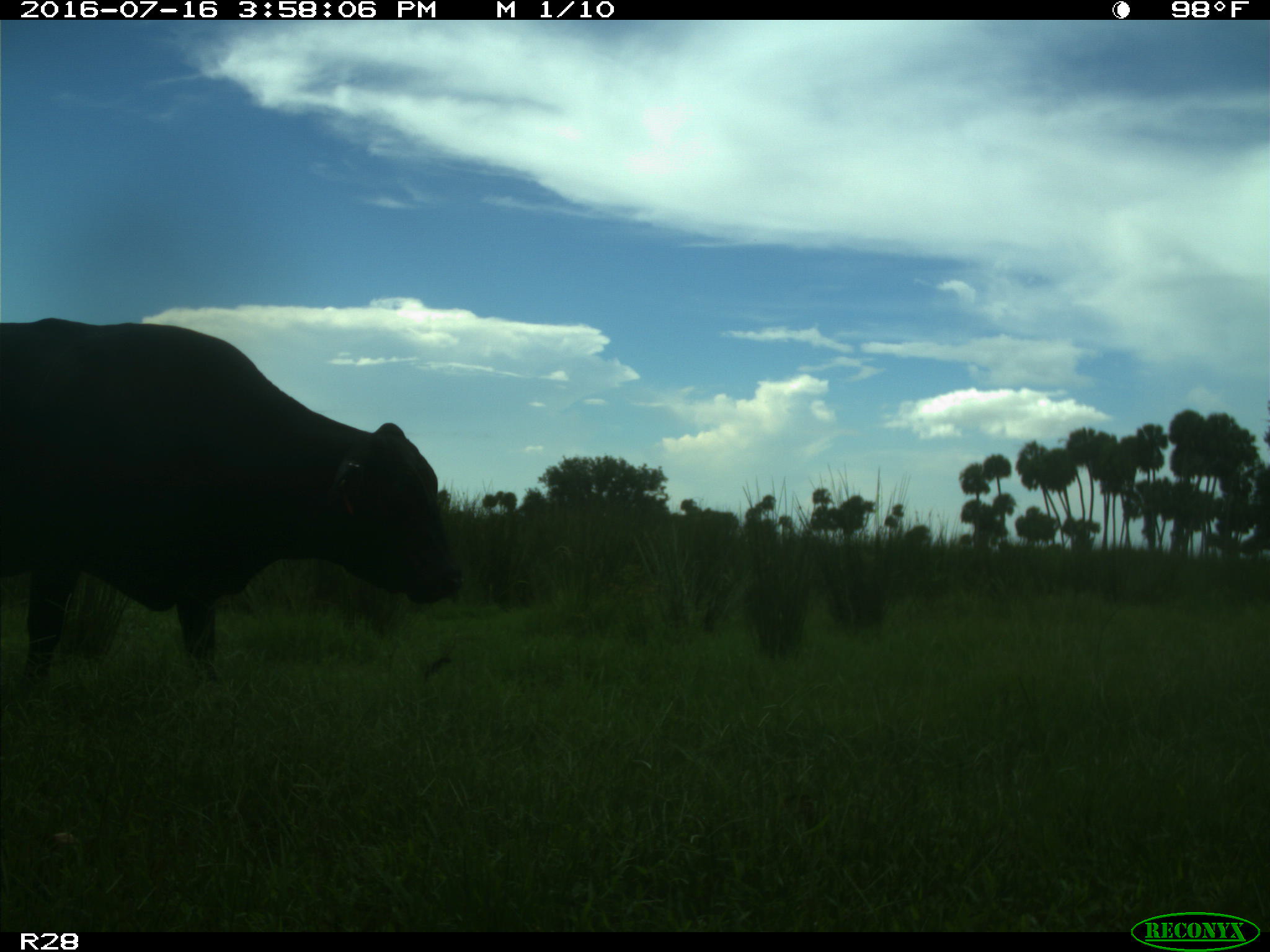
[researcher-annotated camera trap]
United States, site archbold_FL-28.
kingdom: Animalia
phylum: Chordata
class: Mammalia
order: Artiodactyla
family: Bovidae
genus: Bos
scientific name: Bos taurus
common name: domestic cow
Bos taurus (domestic cow).